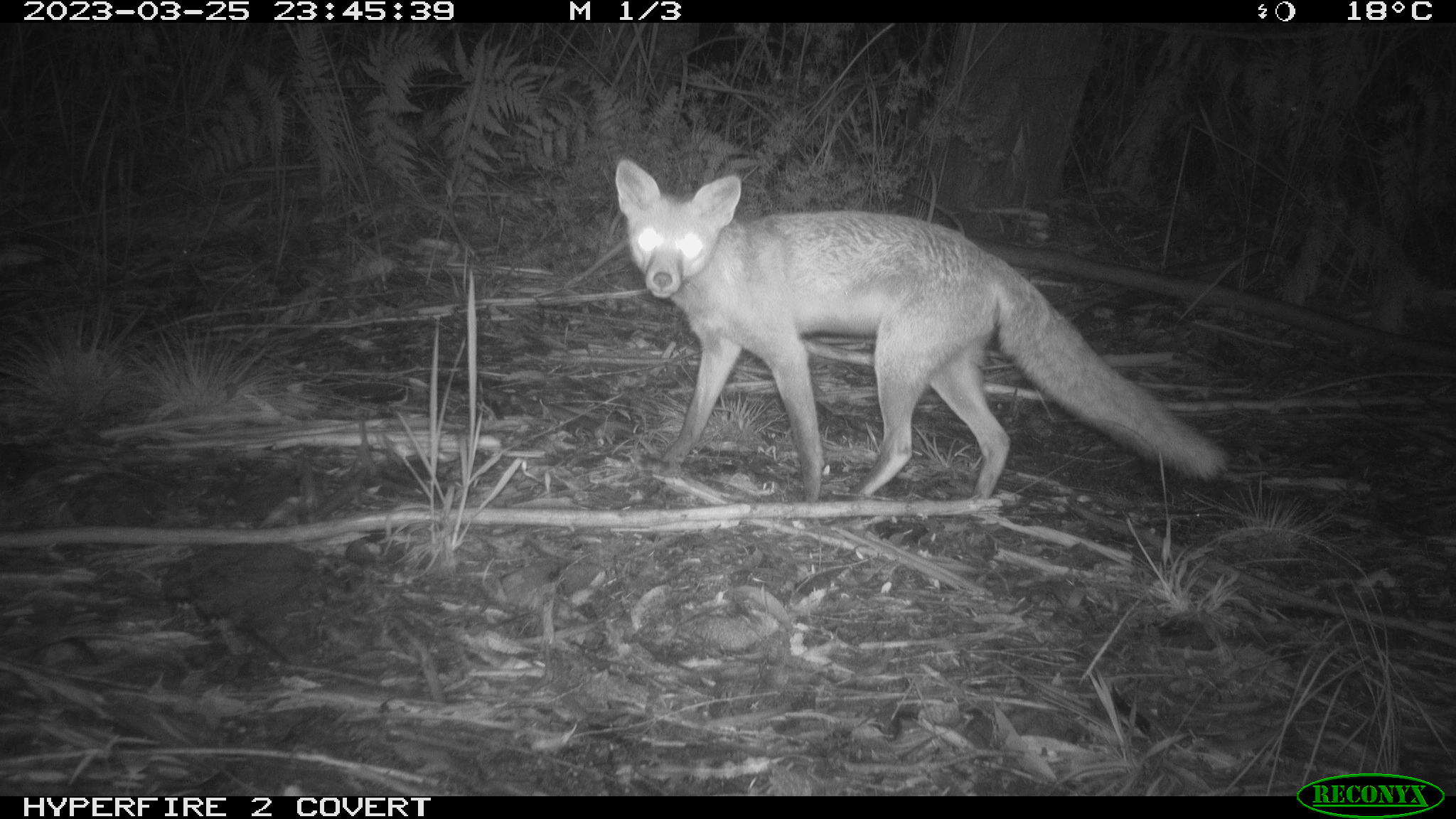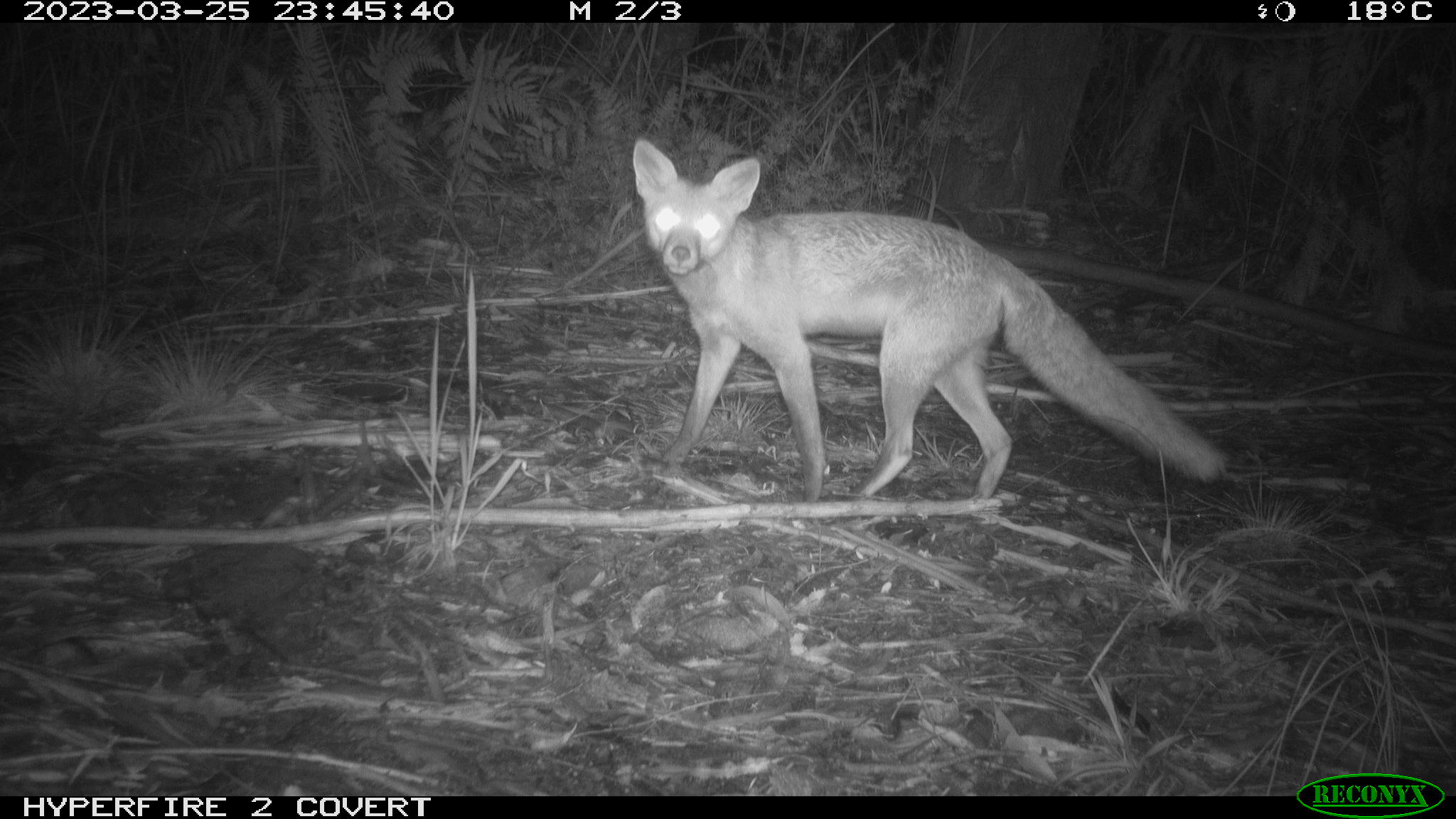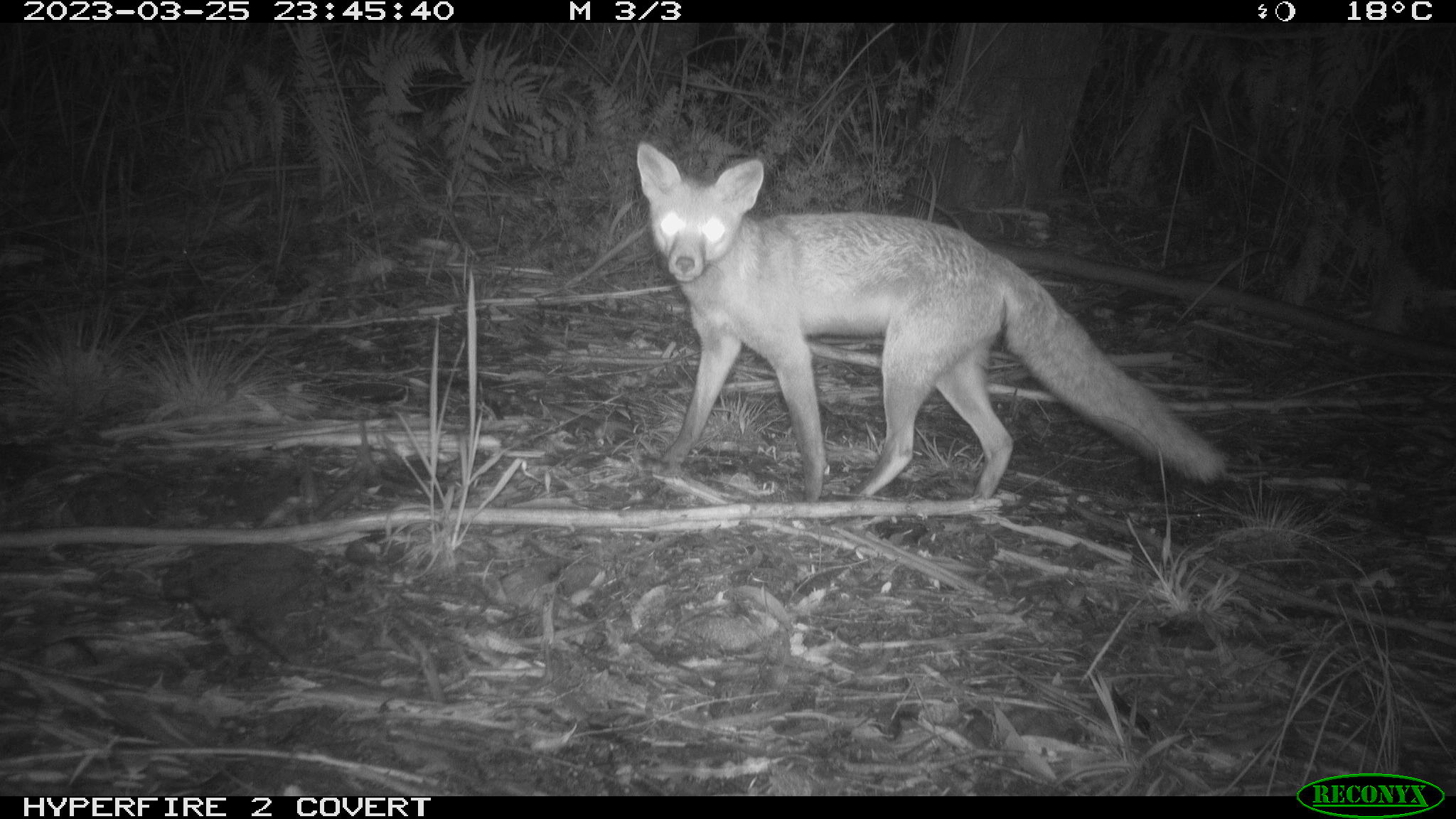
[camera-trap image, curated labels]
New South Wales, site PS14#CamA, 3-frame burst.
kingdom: Animalia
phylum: Chordata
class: Mammalia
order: Carnivora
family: Canidae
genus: Vulpes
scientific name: Vulpes vulpes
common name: red fox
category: fox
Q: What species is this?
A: Fox (red fox) (Vulpes vulpes).